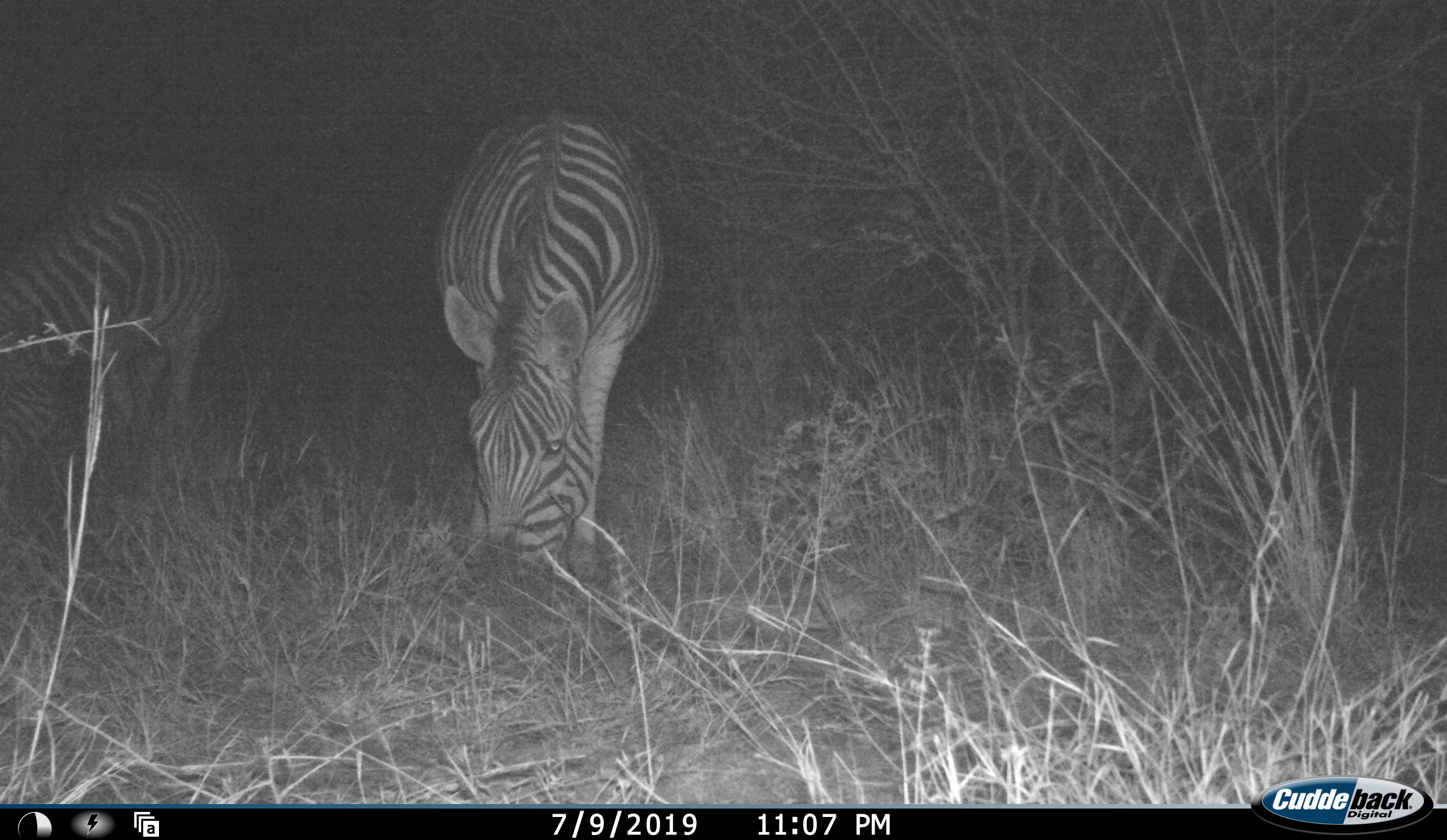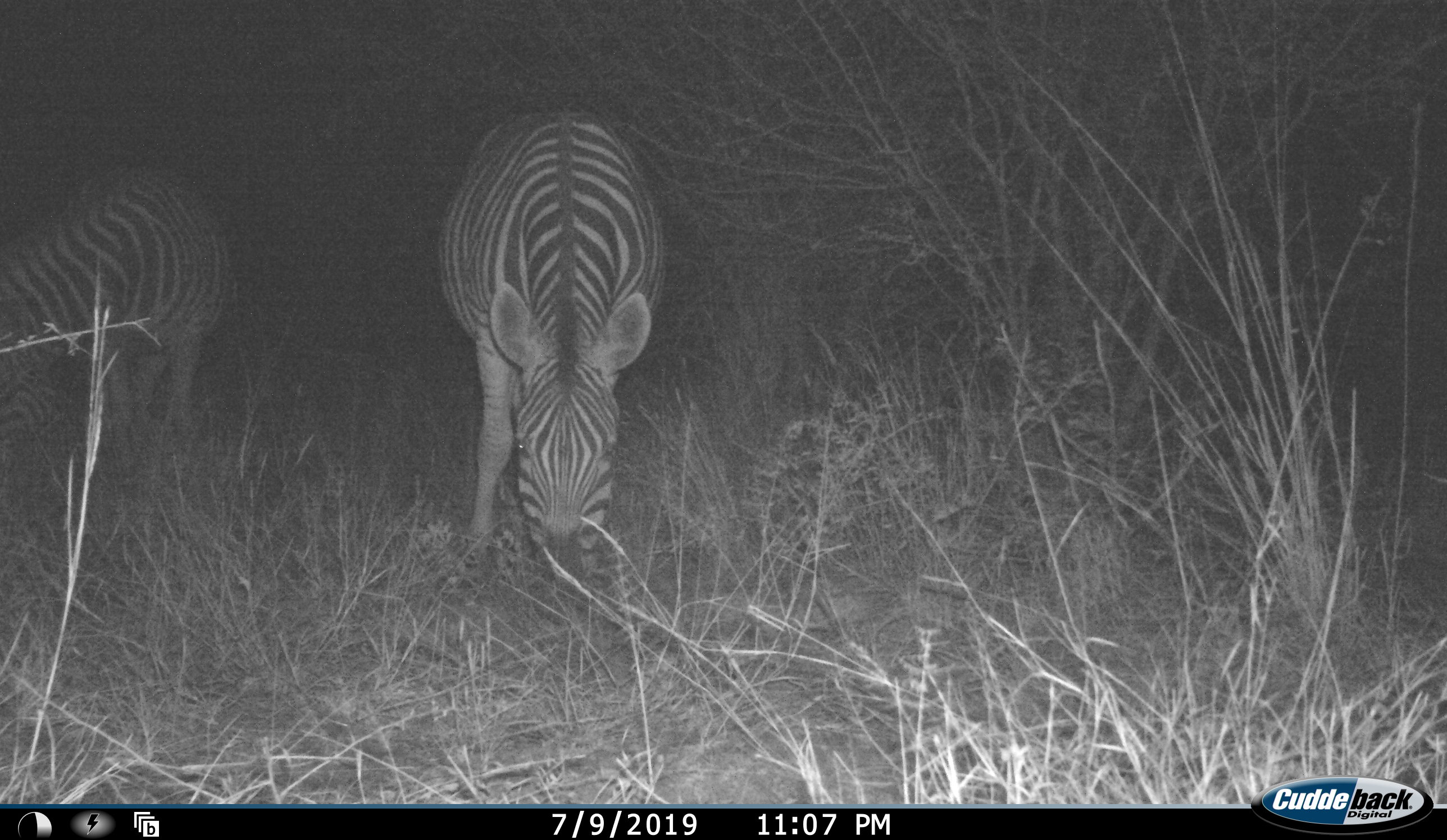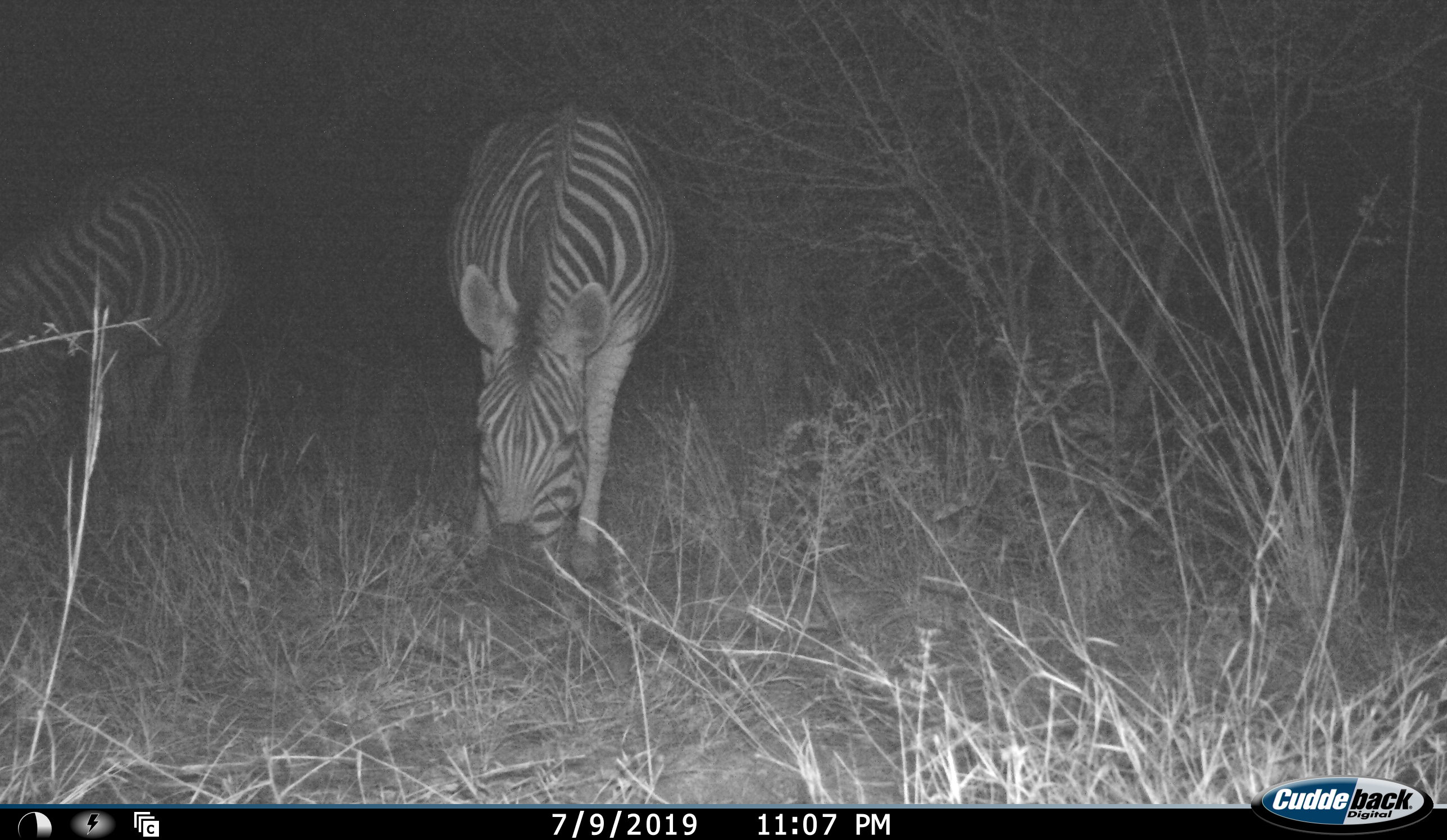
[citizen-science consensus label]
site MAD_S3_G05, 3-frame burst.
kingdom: Animalia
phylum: Chordata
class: Mammalia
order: Perissodactyla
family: Equidae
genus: Equus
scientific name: Equus quagga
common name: plains zebra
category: zebraplains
Zebraplains (plains zebra) (Equus quagga), count 2. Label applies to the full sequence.